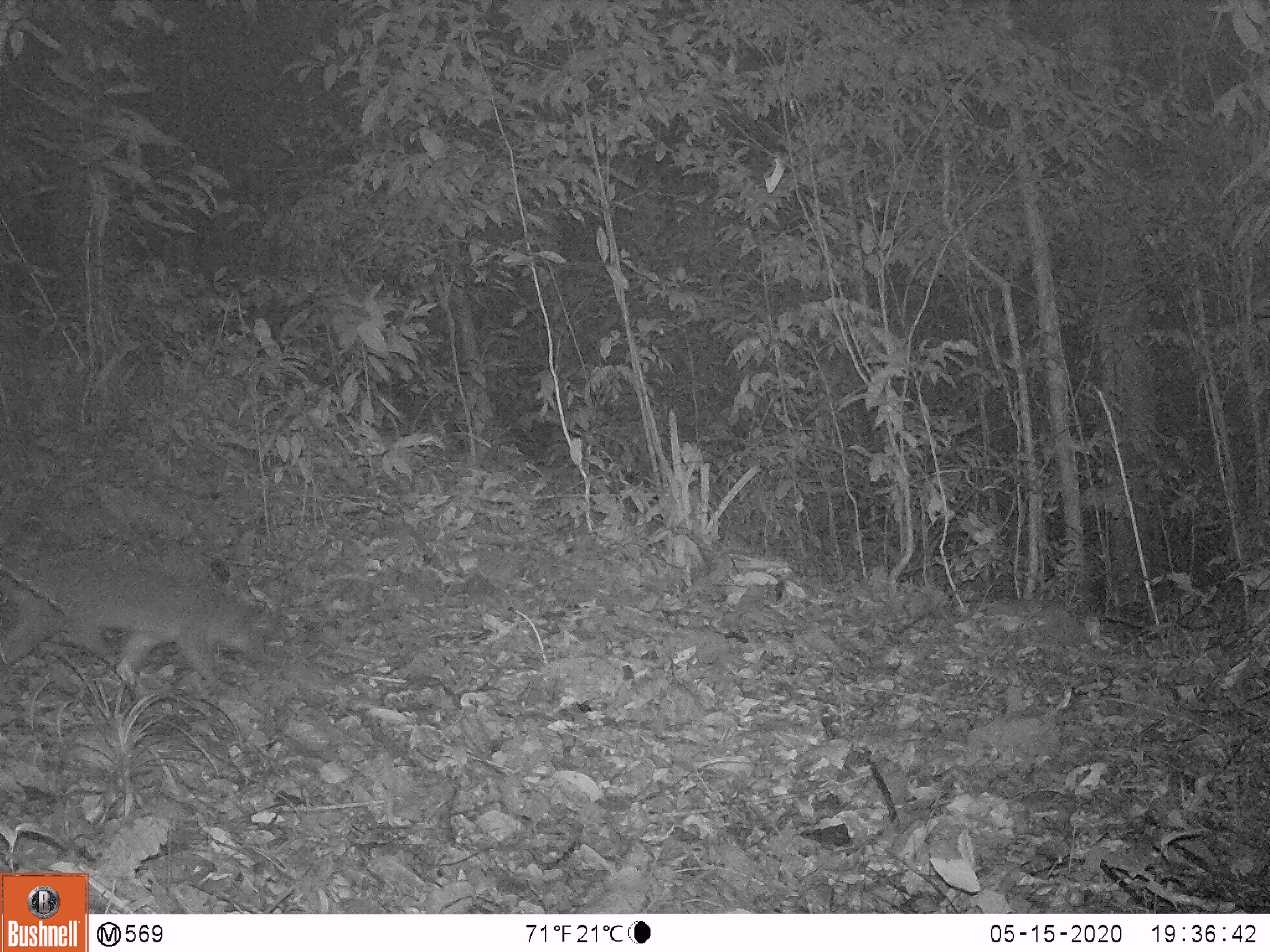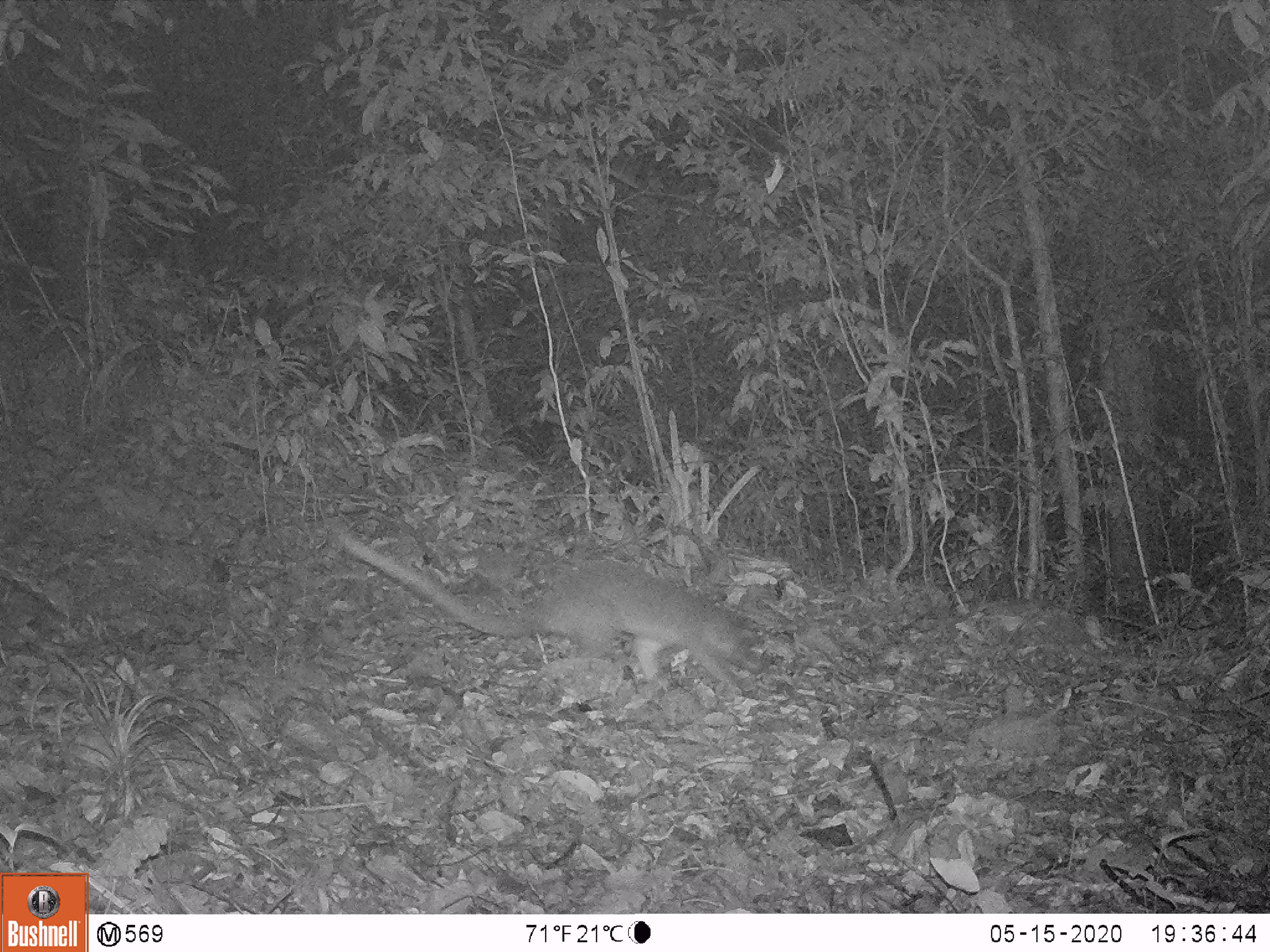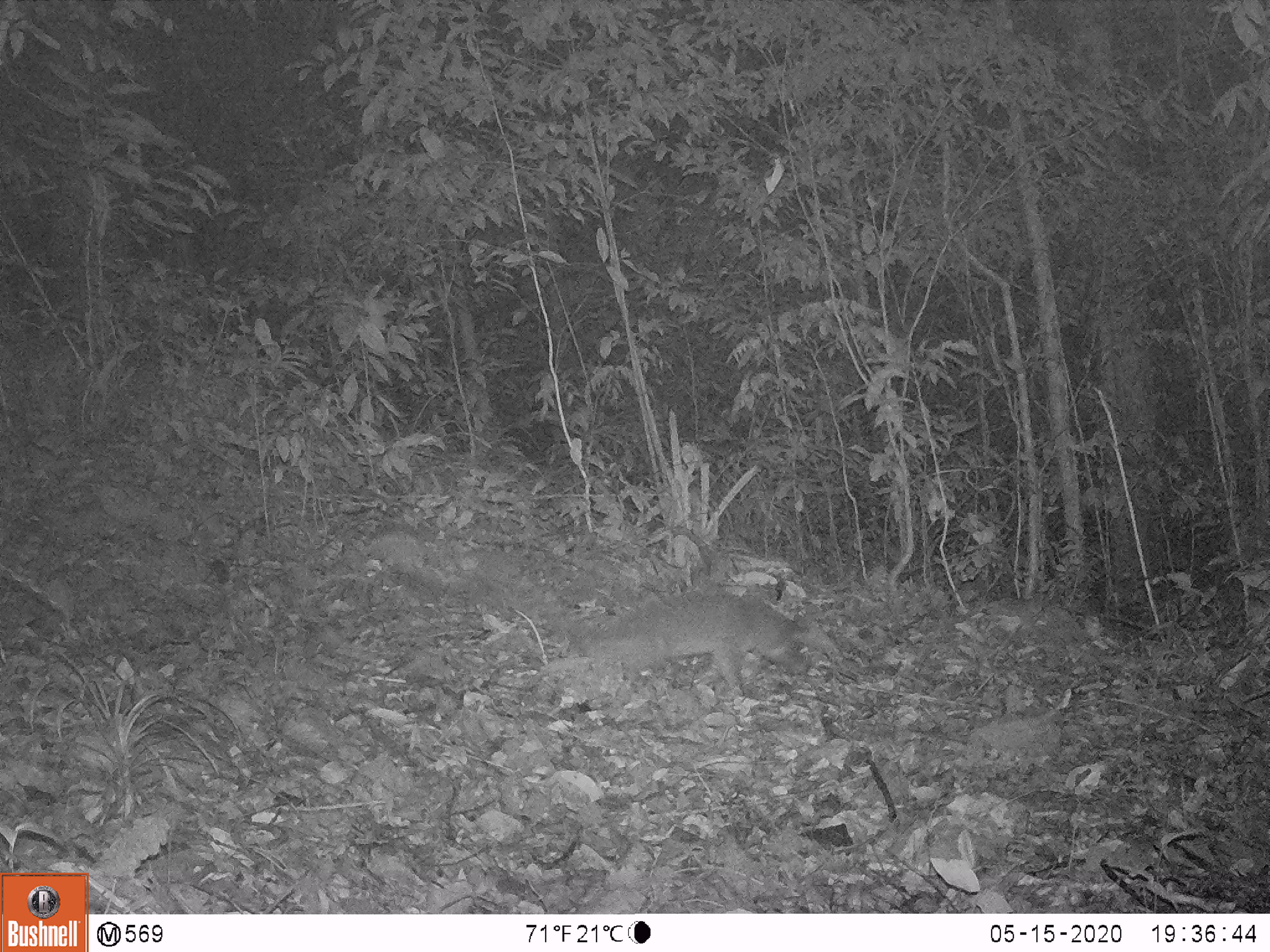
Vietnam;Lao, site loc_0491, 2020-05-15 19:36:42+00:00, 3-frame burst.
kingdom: Animalia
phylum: Chordata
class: Mammalia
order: Carnivora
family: Viverridae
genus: Paguma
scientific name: Paguma larvata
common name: masked palm civet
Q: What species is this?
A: Masked palm civet (Paguma larvata).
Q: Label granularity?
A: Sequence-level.